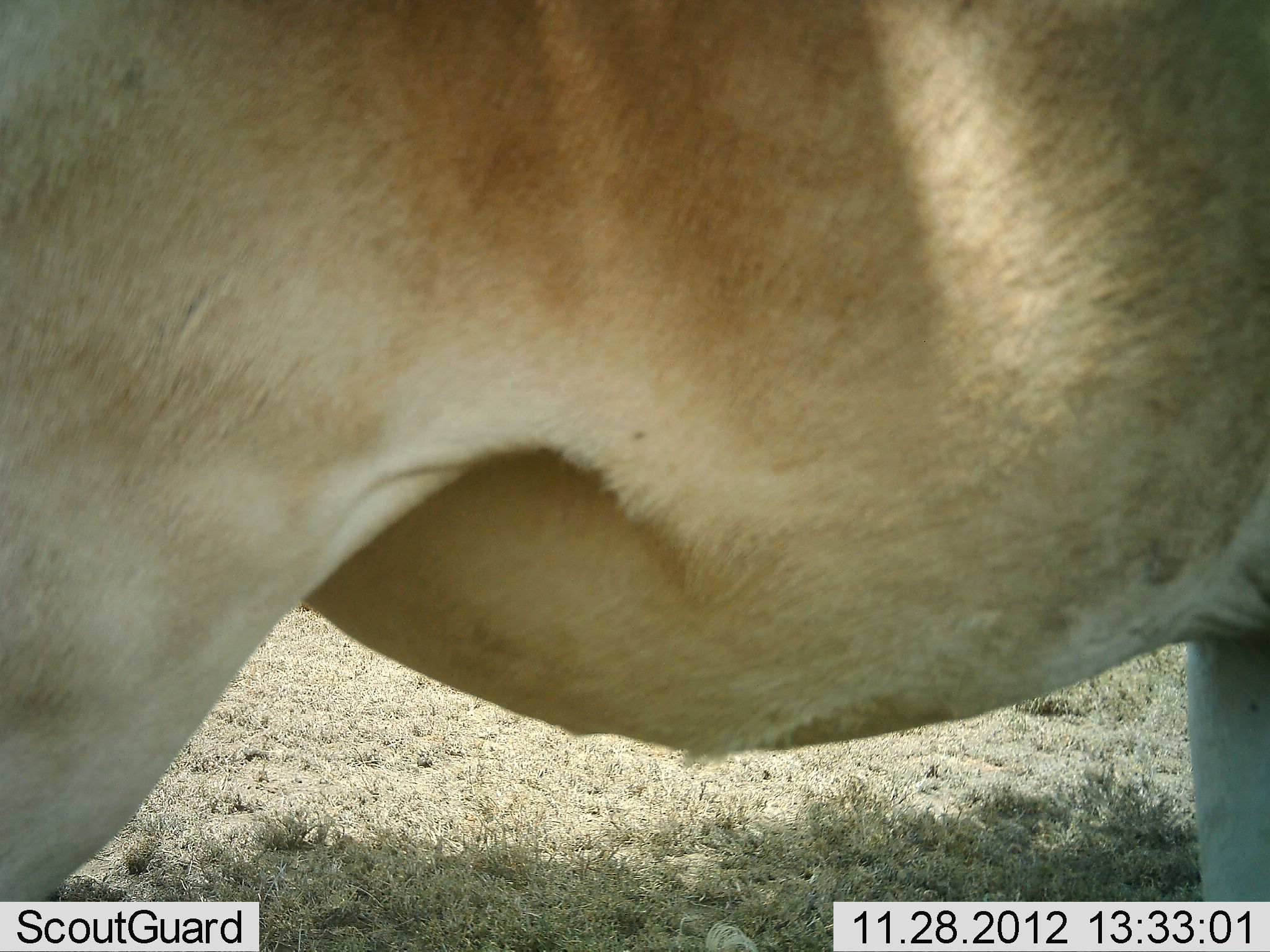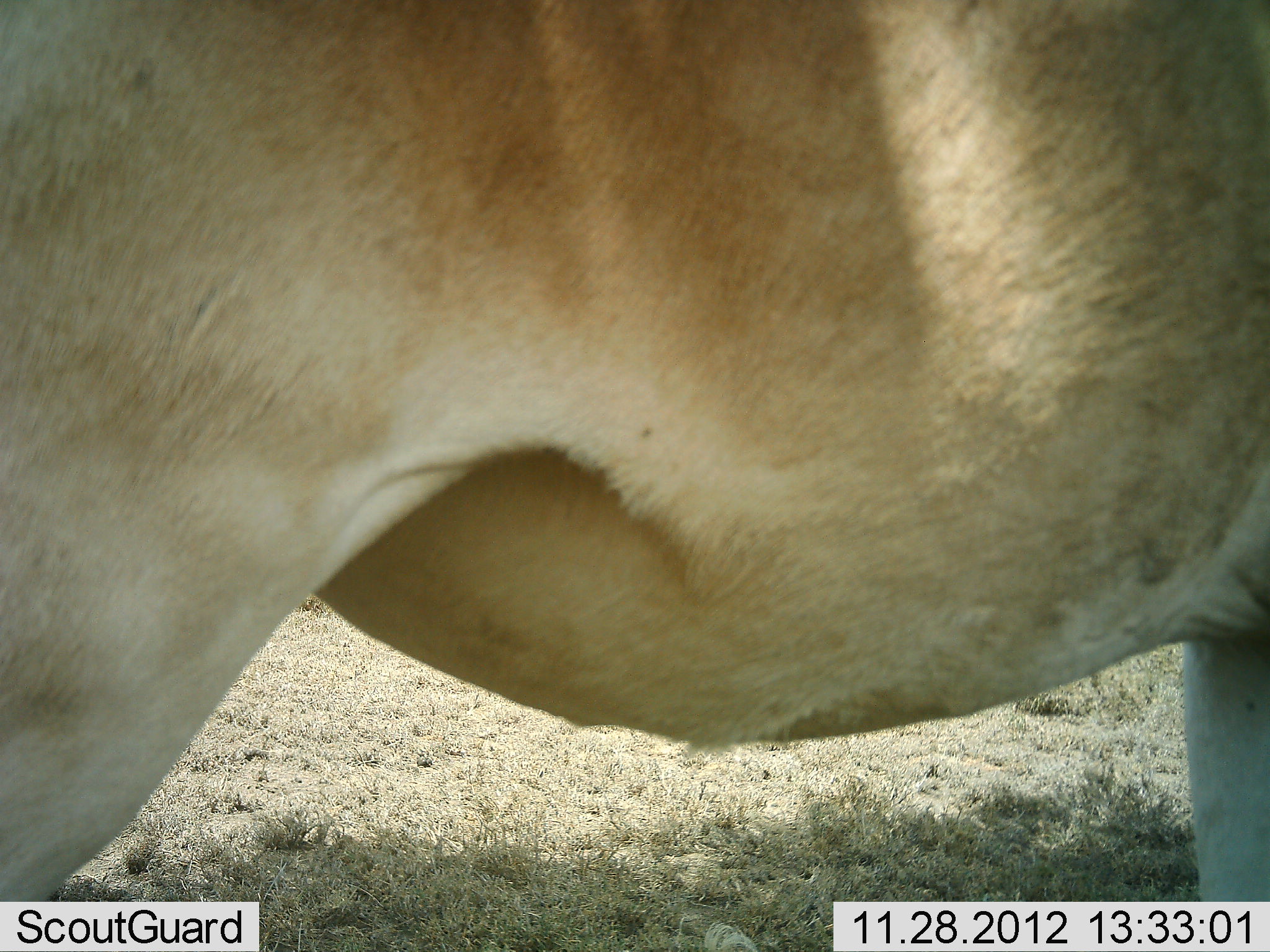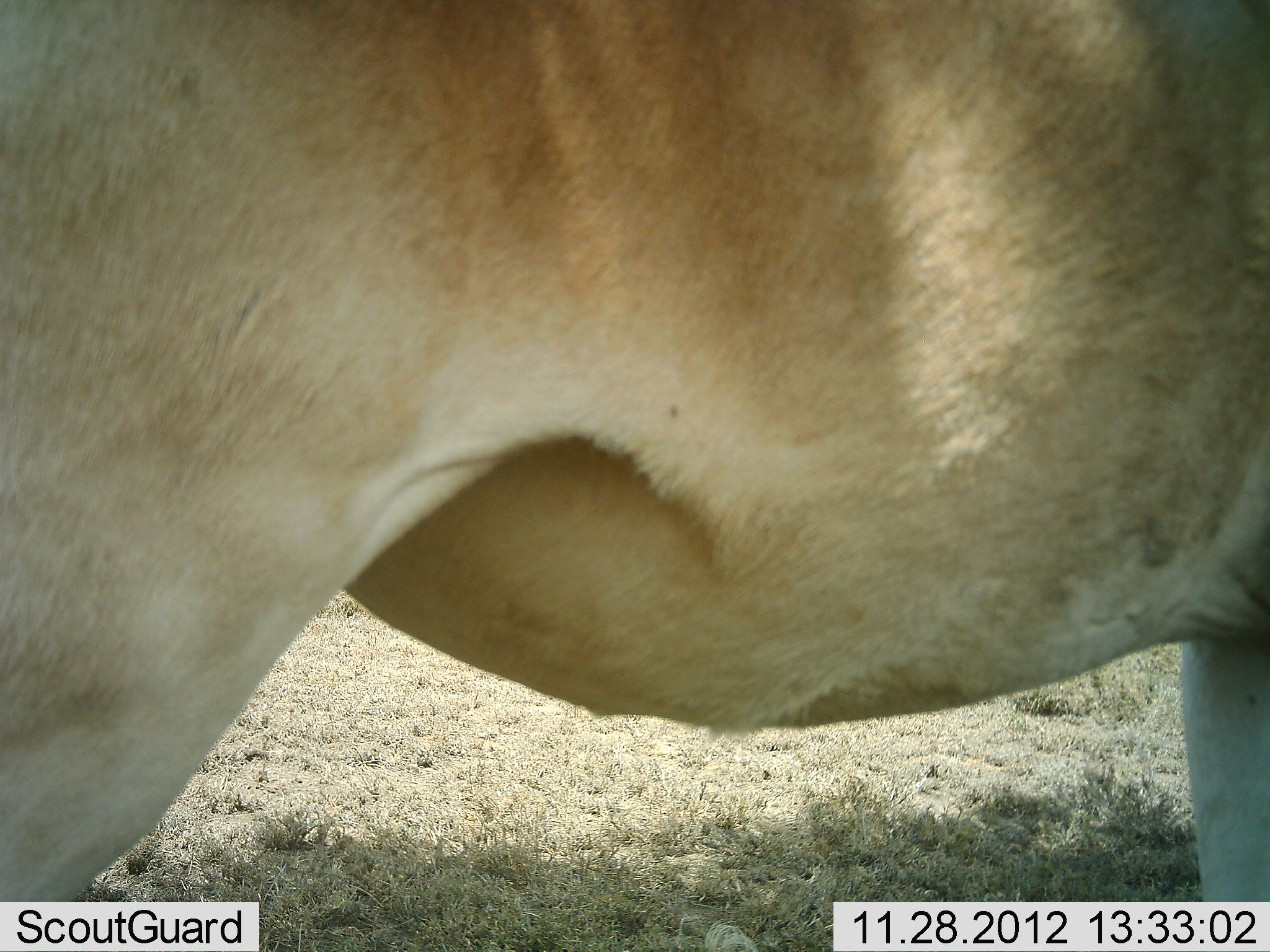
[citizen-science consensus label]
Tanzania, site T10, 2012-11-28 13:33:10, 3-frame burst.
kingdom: Animalia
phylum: Chordata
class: Mammalia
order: Artiodactyla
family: Bovidae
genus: Alcelaphus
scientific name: Alcelaphus buselaphus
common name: hartebeest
Hartebeest (Alcelaphus buselaphus), count 1. Behavior (volunteer vote fractions): standing 100%, resting 0%, moving 0%, interacting 0%. Young present (vote fraction): 0%. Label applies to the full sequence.